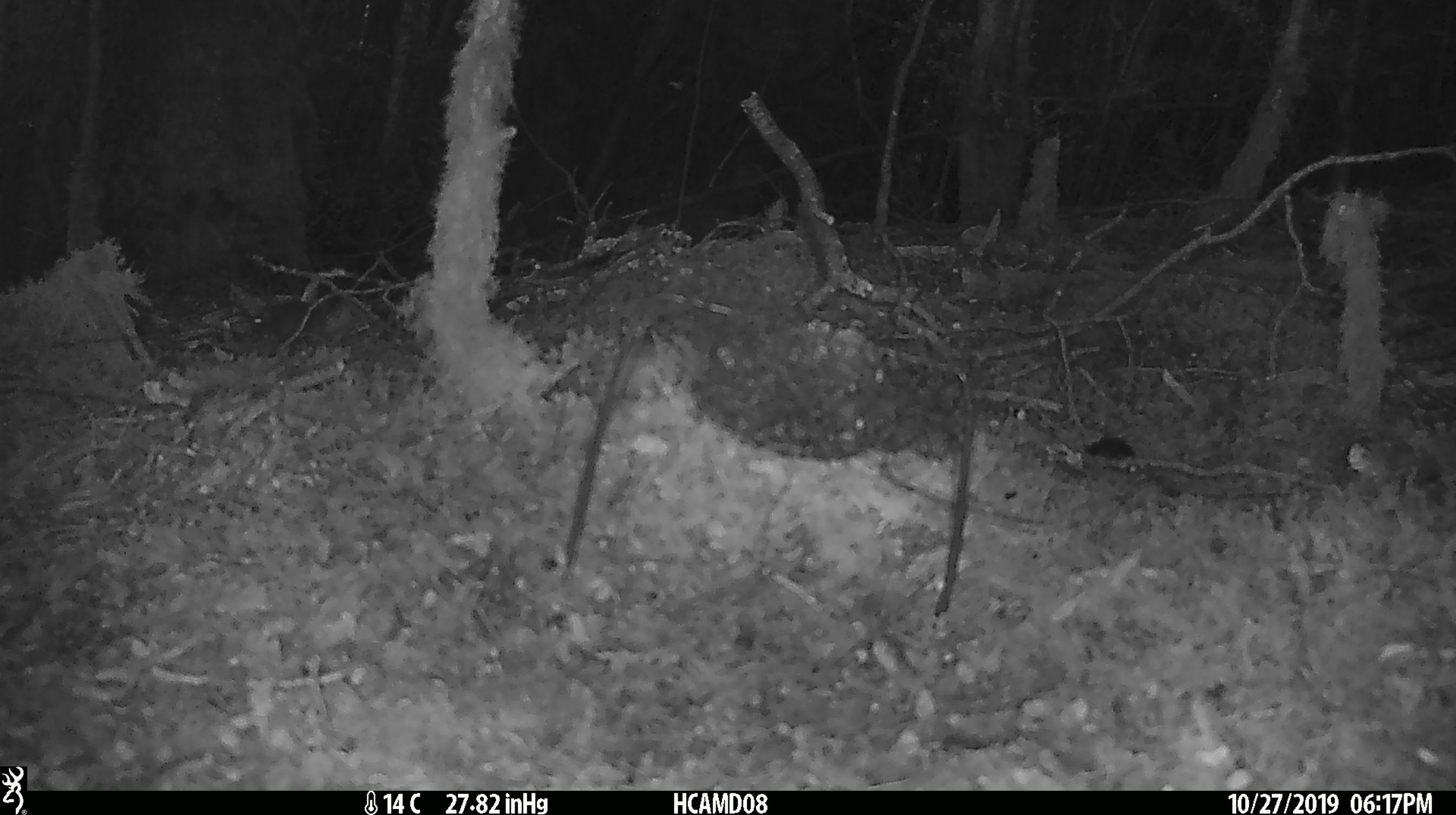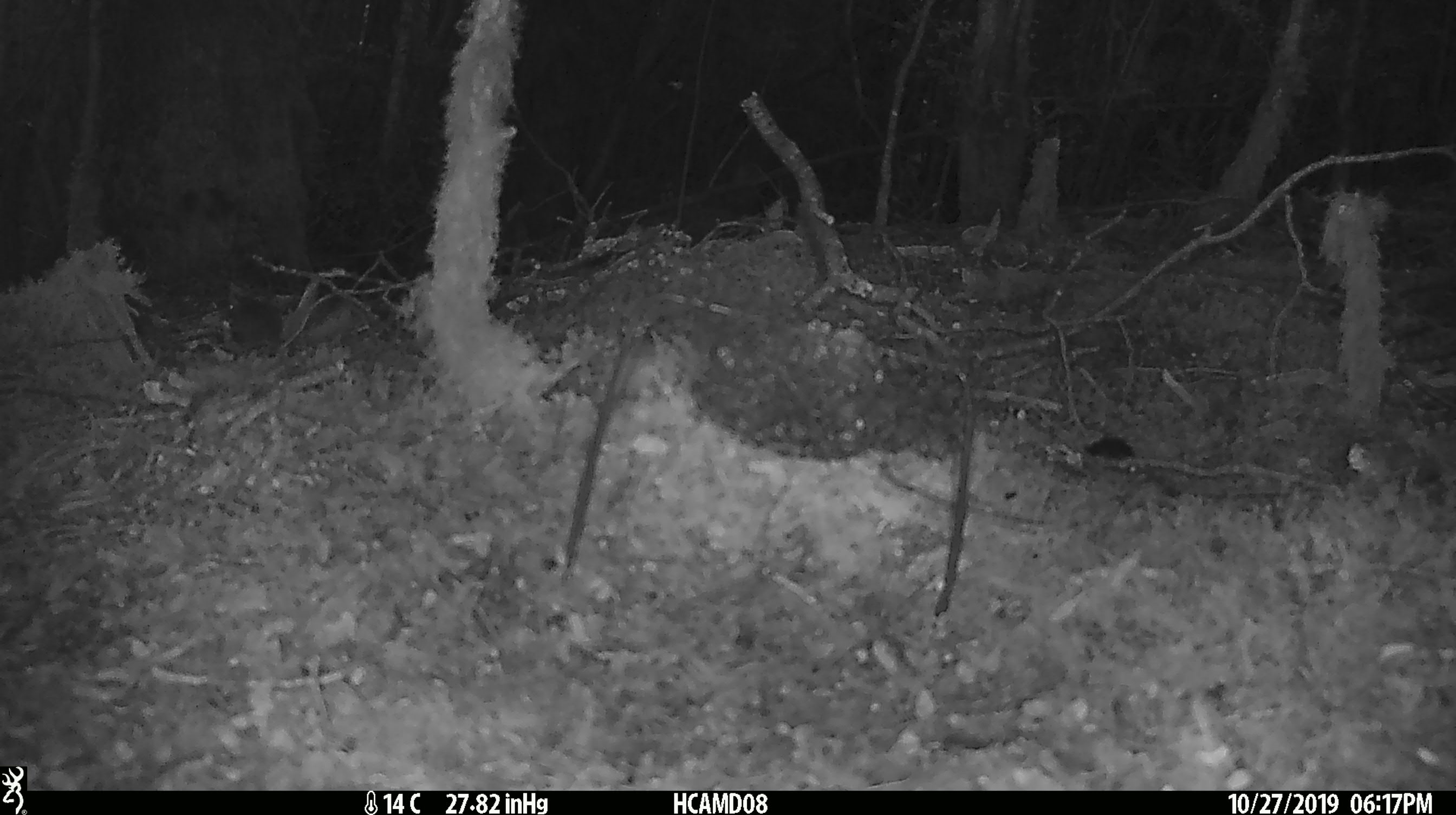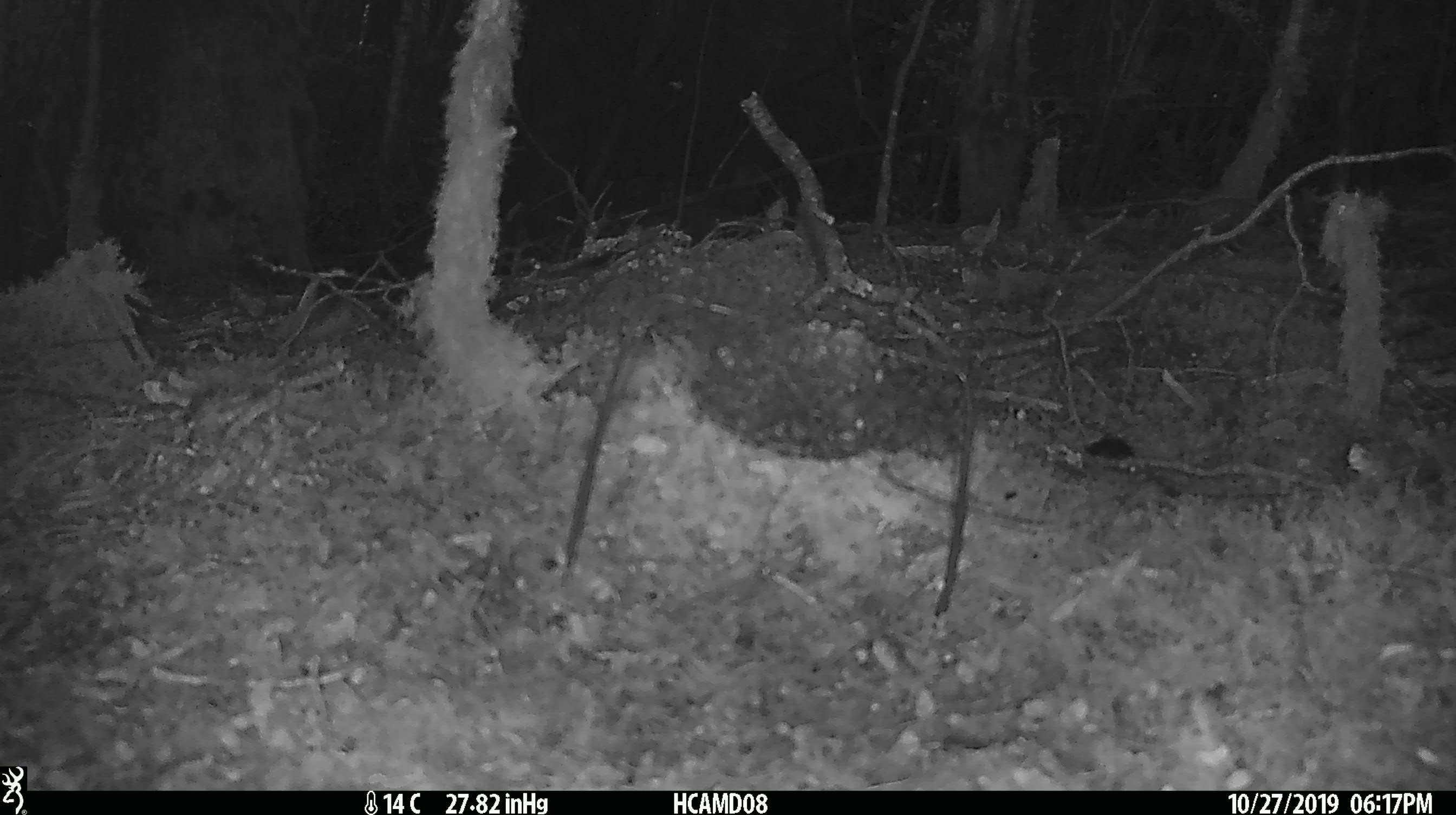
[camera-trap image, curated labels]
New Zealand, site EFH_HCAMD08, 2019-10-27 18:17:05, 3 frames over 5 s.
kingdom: Animalia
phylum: Chordata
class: Mammalia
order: Rodentia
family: Muridae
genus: Mus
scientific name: Mus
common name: mouse